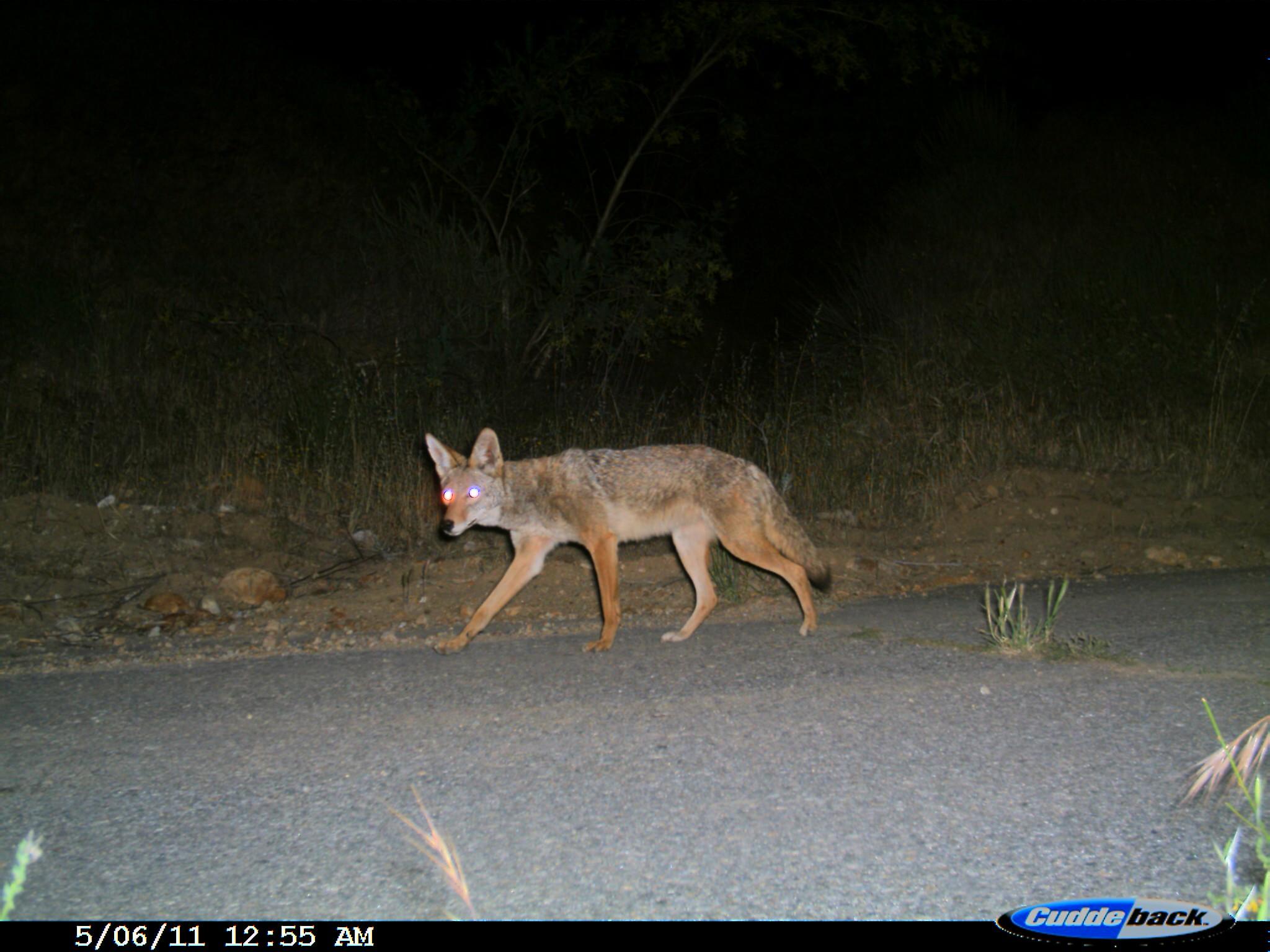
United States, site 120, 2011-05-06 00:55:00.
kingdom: Animalia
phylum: Chordata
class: Mammalia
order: Carnivora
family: Canidae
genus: Canis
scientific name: Canis latrans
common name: coyote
Coyote (Canis latrans).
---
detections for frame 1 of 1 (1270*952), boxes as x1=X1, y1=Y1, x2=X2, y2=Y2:
coyote: x1=403, y1=420, x2=854, y2=662